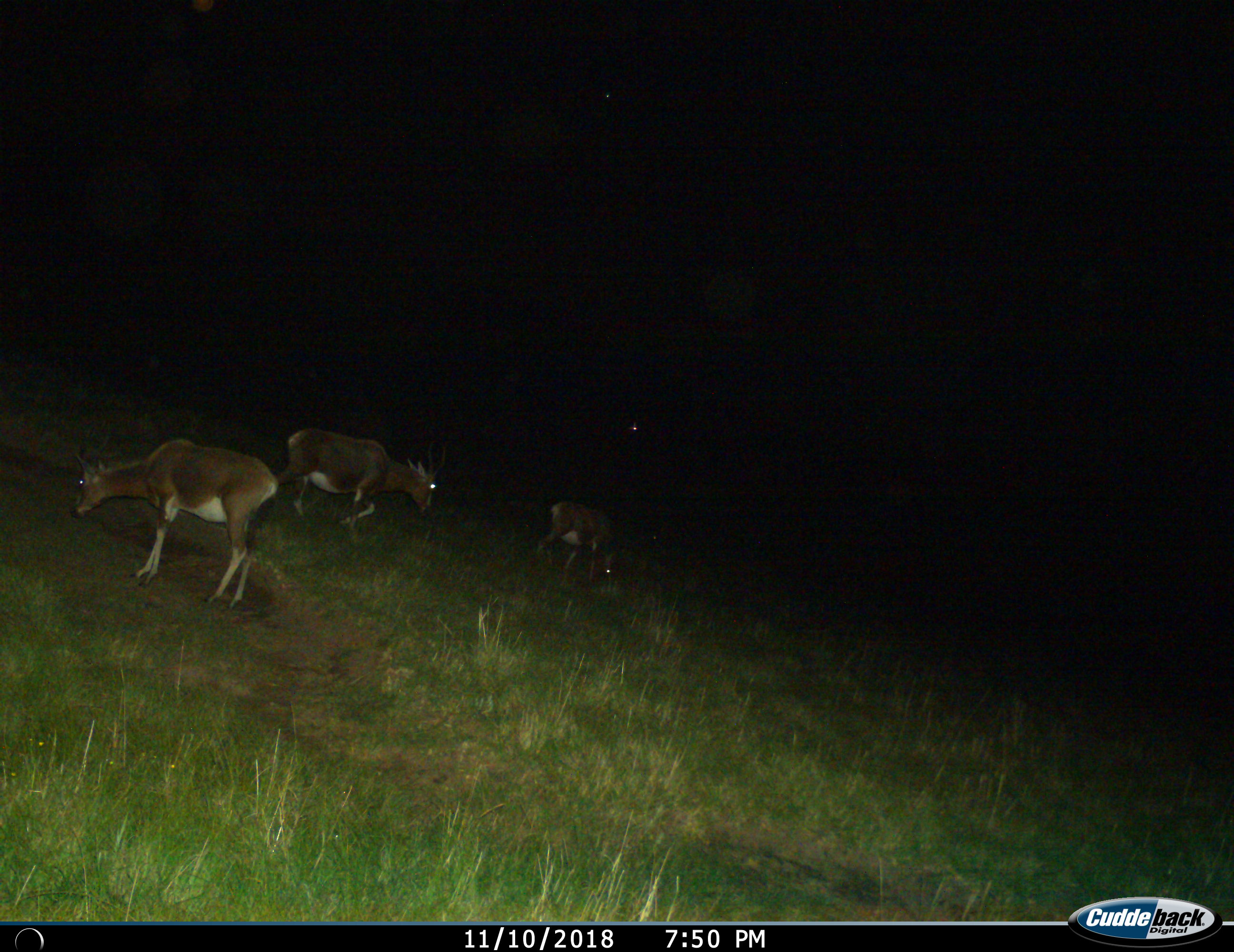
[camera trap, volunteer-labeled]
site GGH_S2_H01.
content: unidentified animal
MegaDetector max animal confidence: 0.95